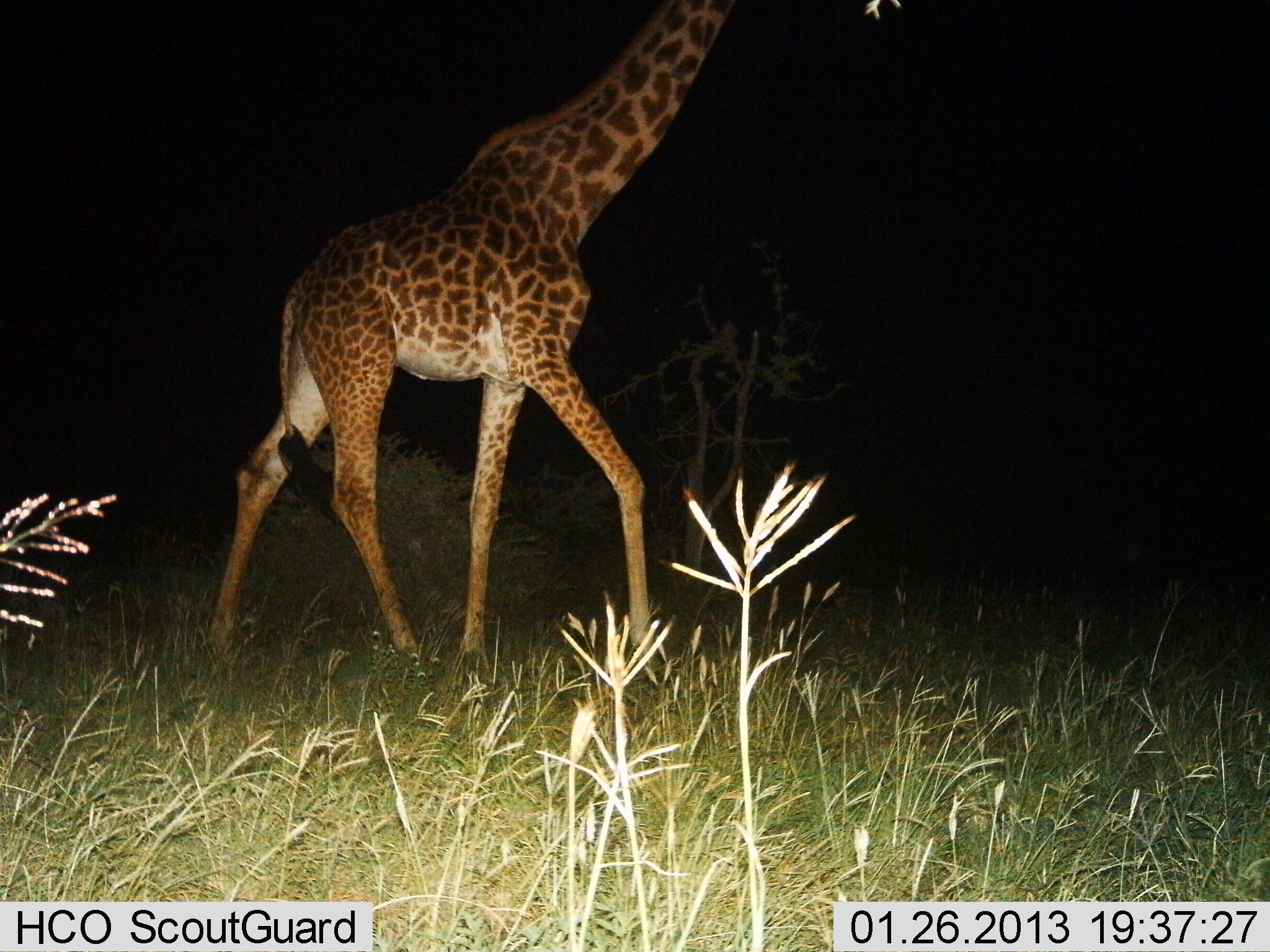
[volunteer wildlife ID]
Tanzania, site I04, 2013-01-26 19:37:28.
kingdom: Animalia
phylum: Chordata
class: Mammalia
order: Artiodactyla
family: Giraffidae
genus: Giraffa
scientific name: Giraffa camelopardalis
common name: giraffe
Giraffe (Giraffa camelopardalis), count 1. Behavior (volunteer vote fractions): standing 12%, resting 0%, moving 85%, interacting 0%. Young present (vote fraction): 0%. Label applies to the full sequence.